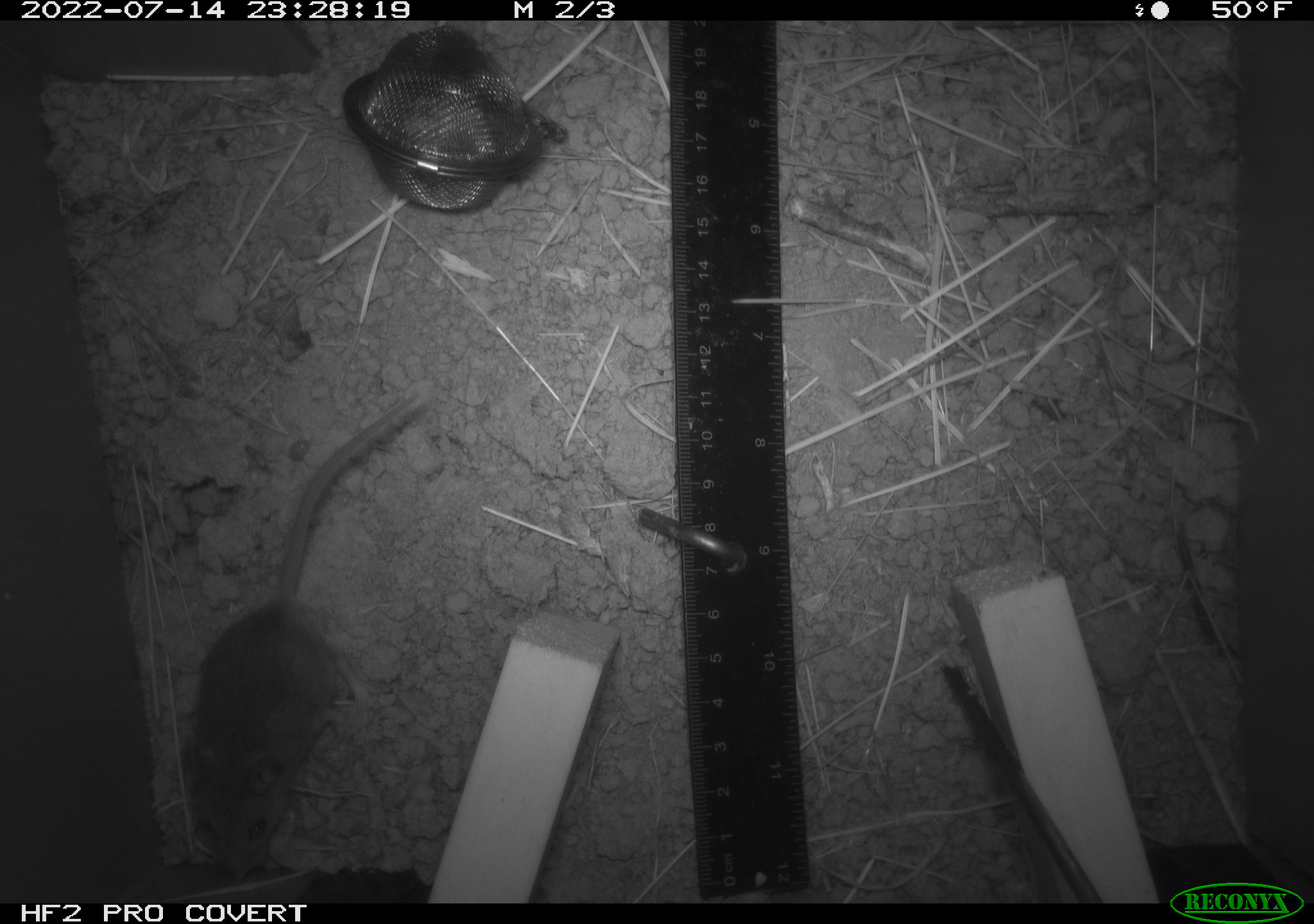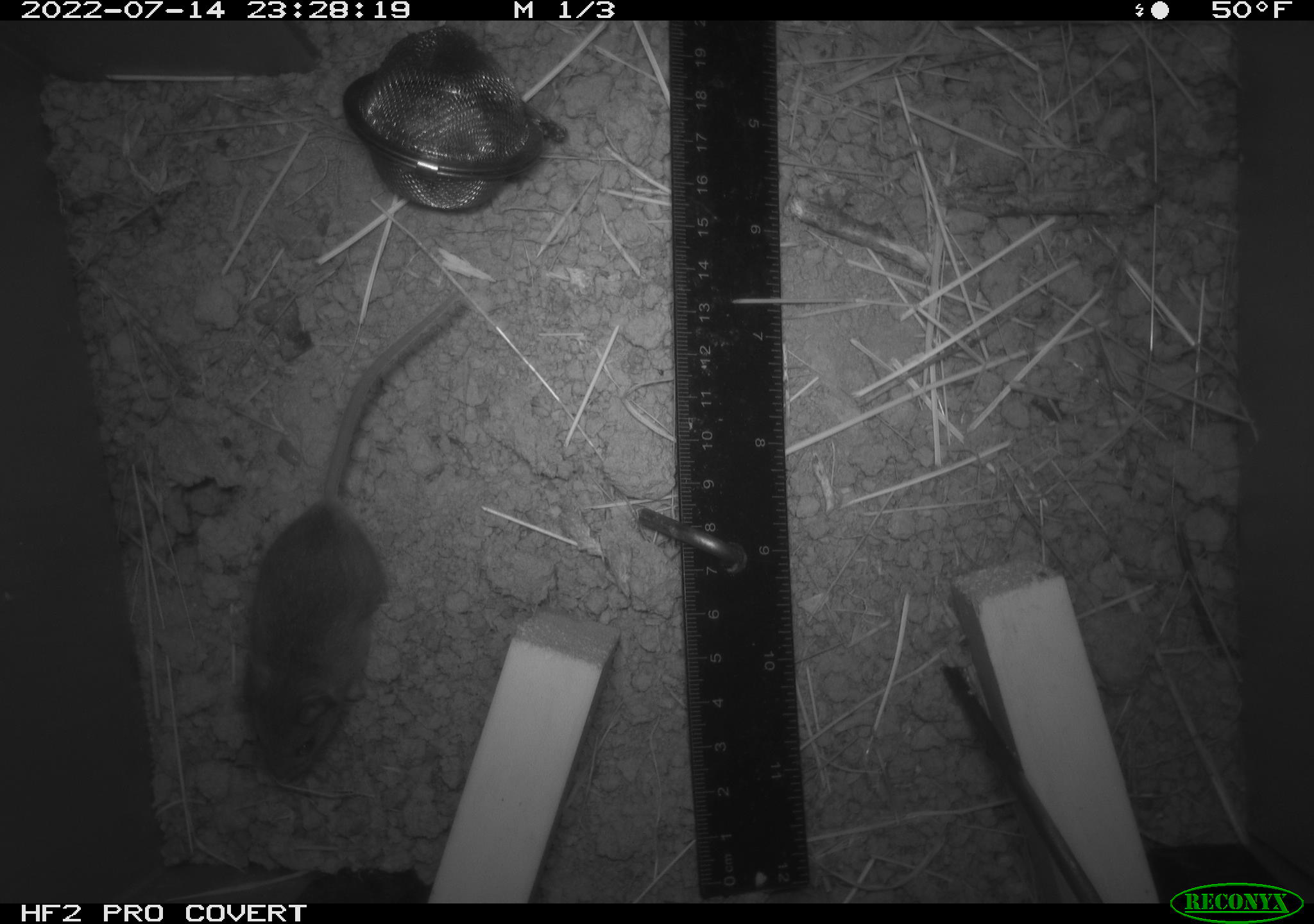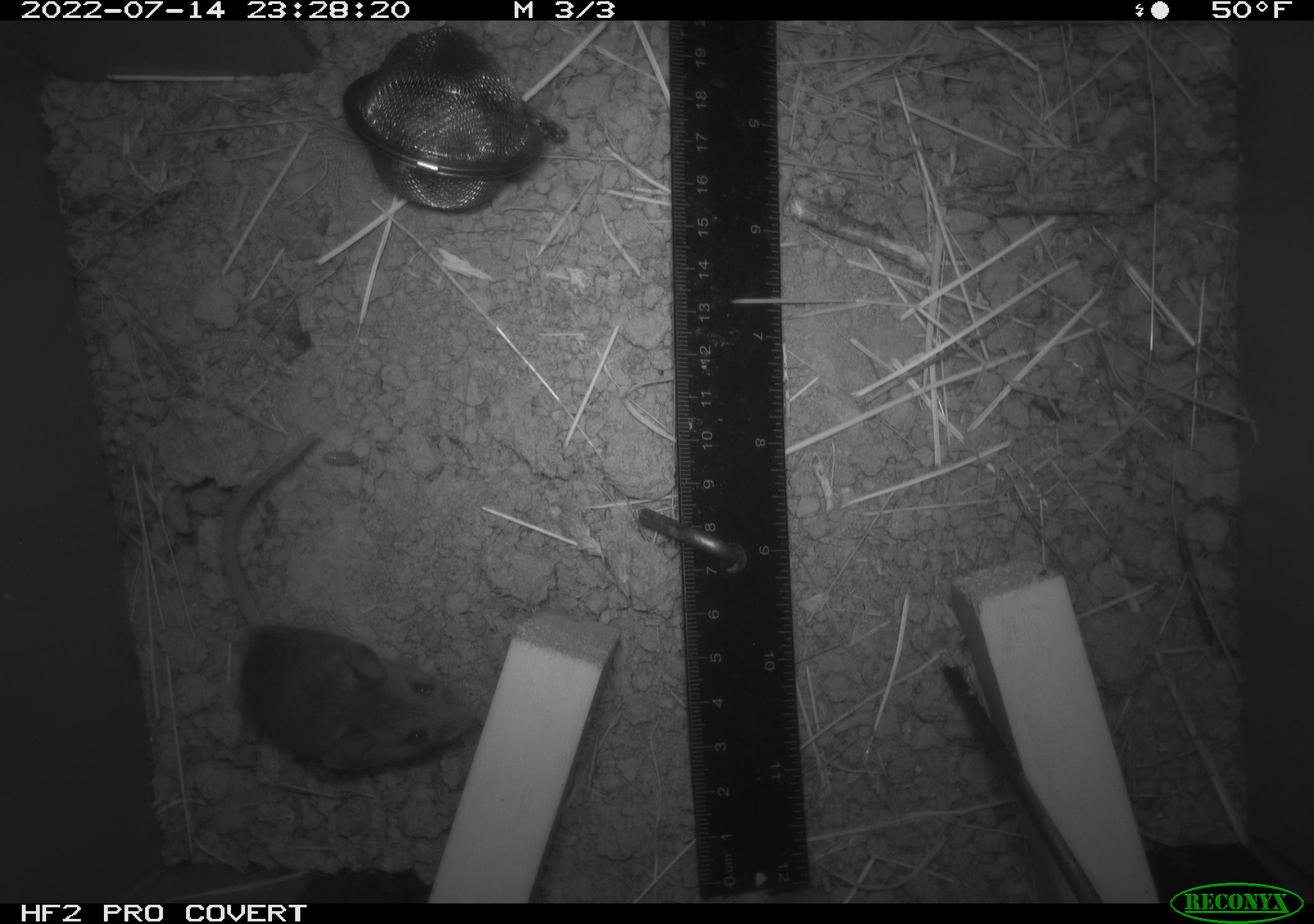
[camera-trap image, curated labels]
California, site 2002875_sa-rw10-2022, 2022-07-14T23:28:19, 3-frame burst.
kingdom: Animalia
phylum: Chordata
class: Mammalia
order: Rodentia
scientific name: Rodentia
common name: mouse species